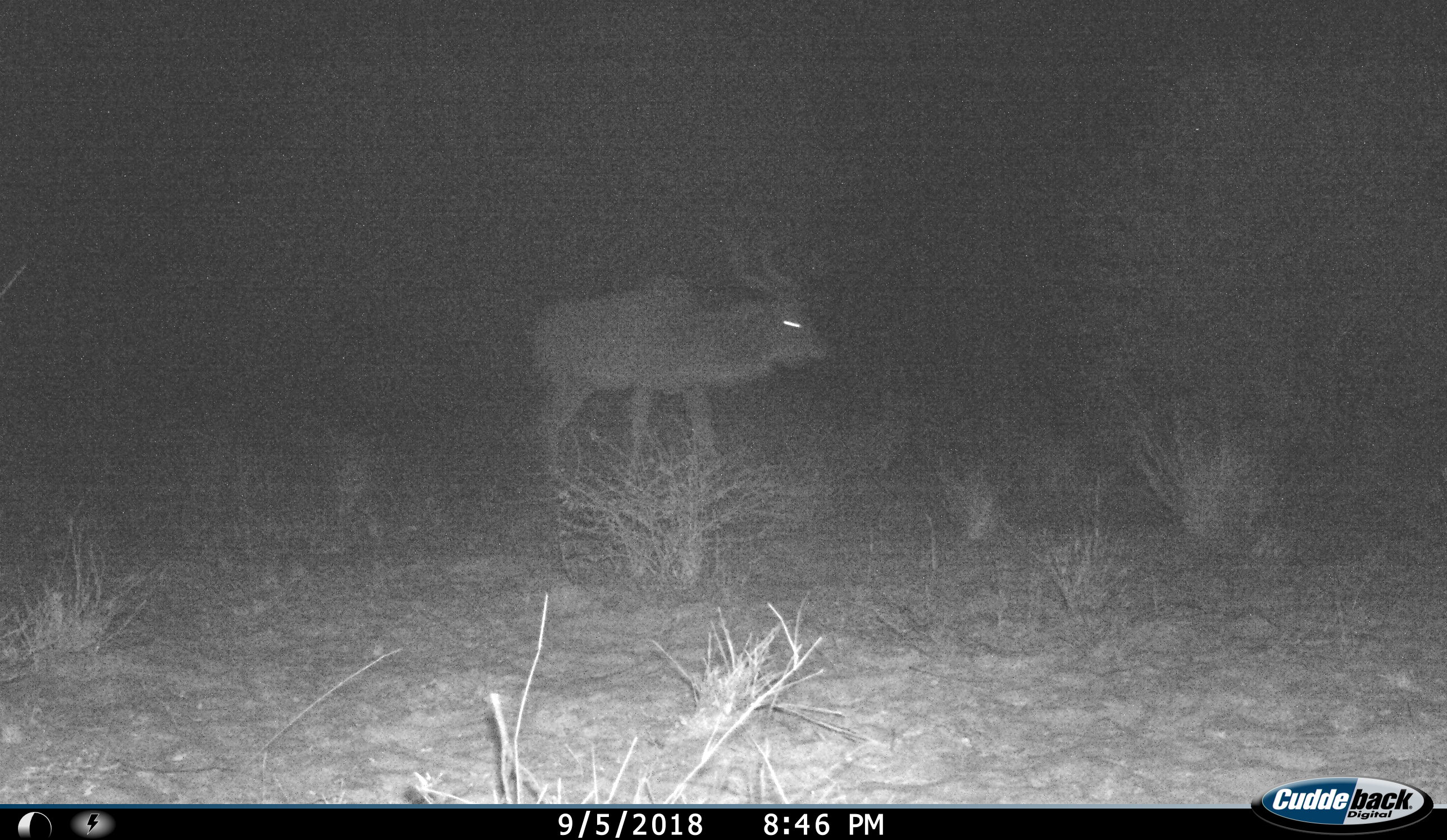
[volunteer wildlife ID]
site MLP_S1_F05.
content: unidentified animal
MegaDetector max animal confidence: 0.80